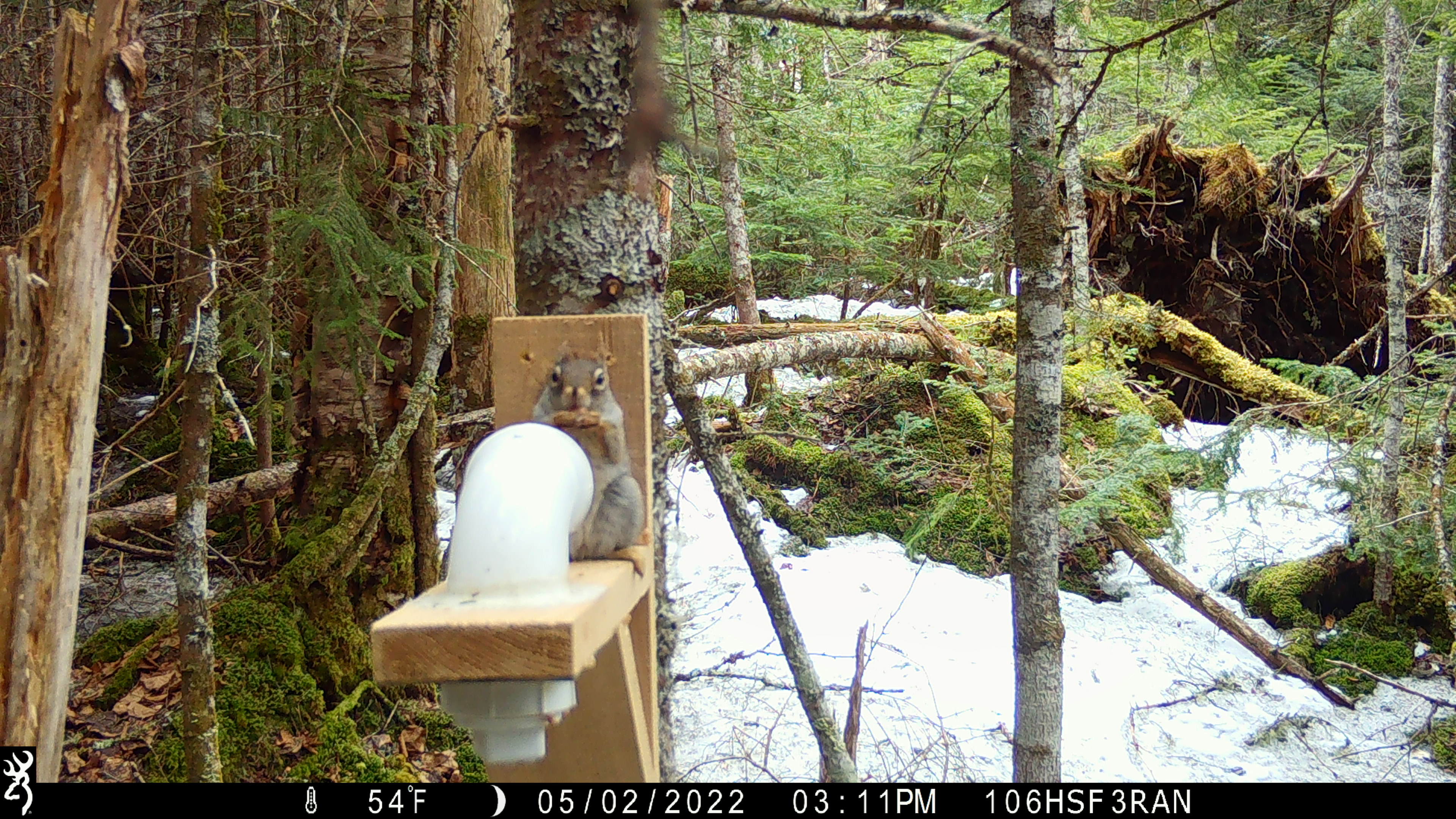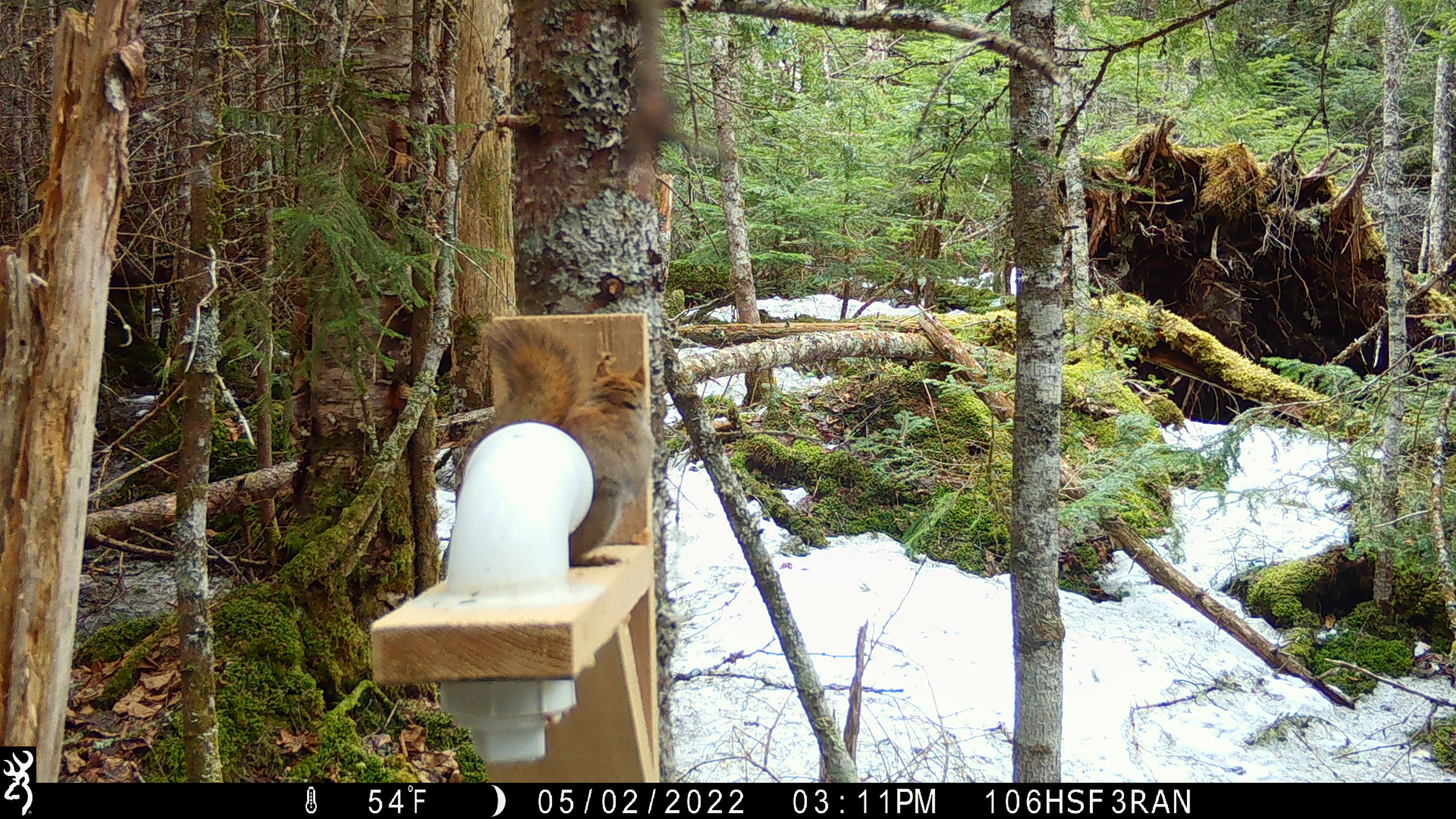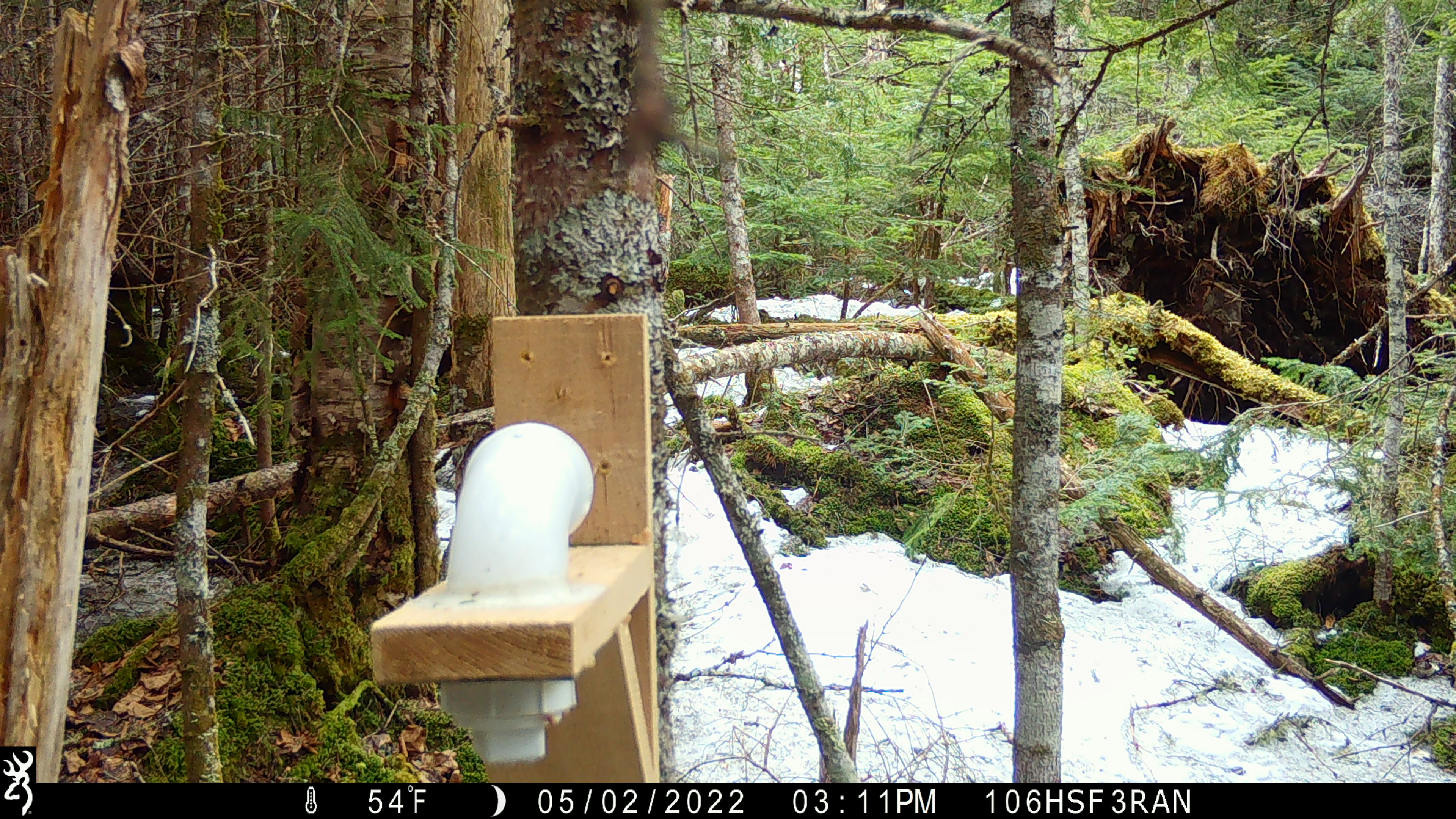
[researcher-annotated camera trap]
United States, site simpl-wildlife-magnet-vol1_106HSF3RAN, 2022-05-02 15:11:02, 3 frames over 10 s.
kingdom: Animalia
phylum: Chordata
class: Mammalia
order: Rodentia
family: Sciuridae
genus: Tamiasciurus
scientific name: Tamiasciurus hudsonicus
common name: red squirrel